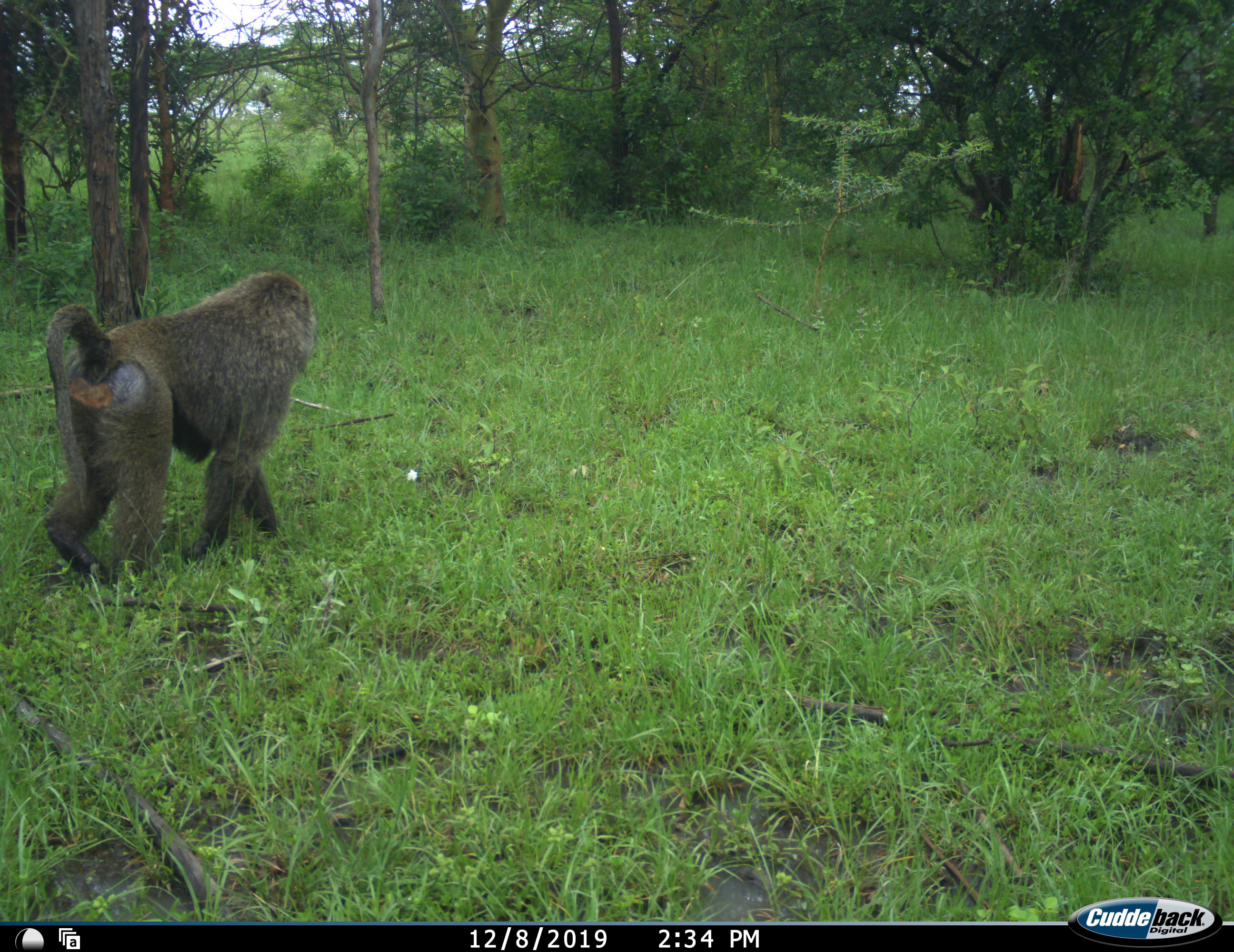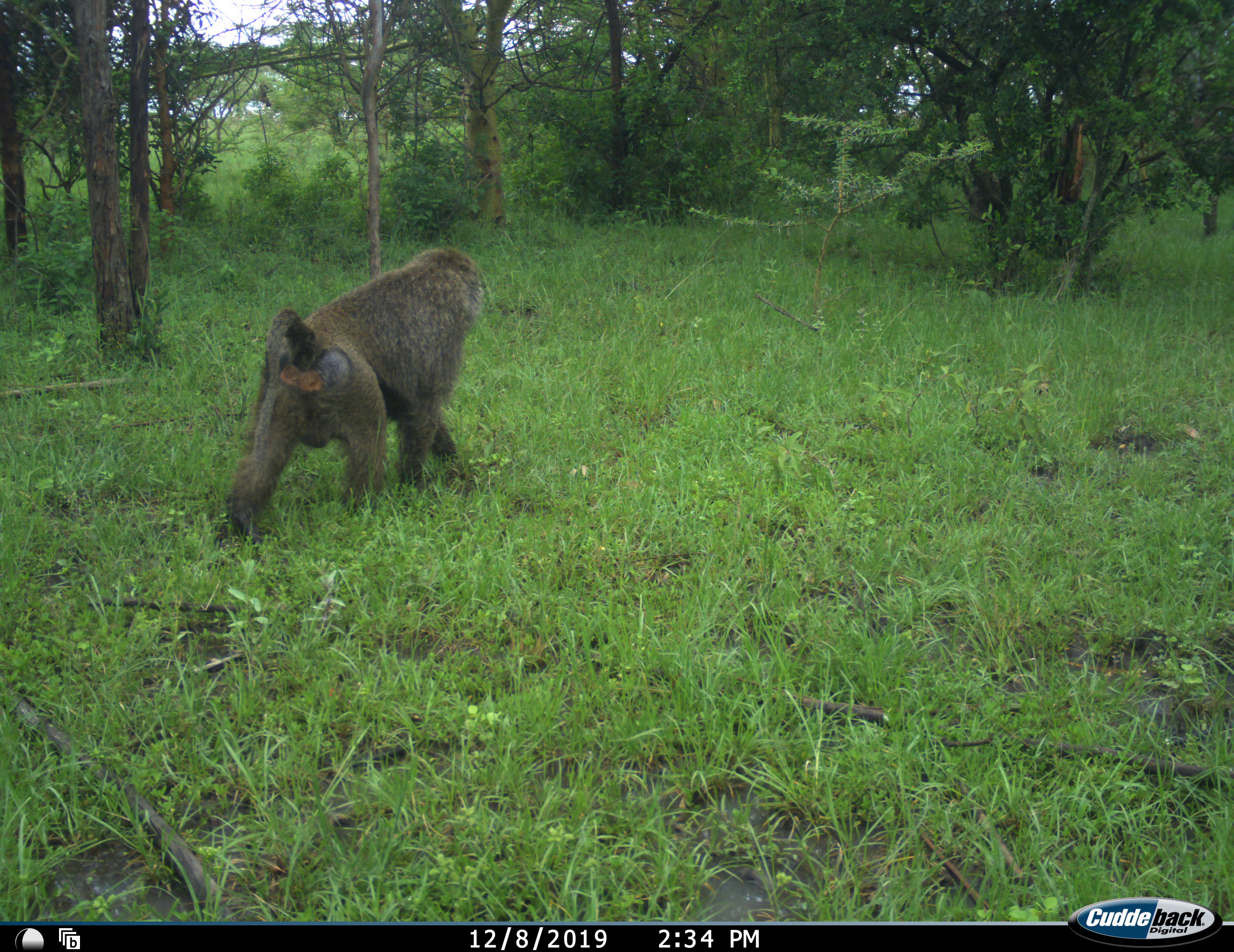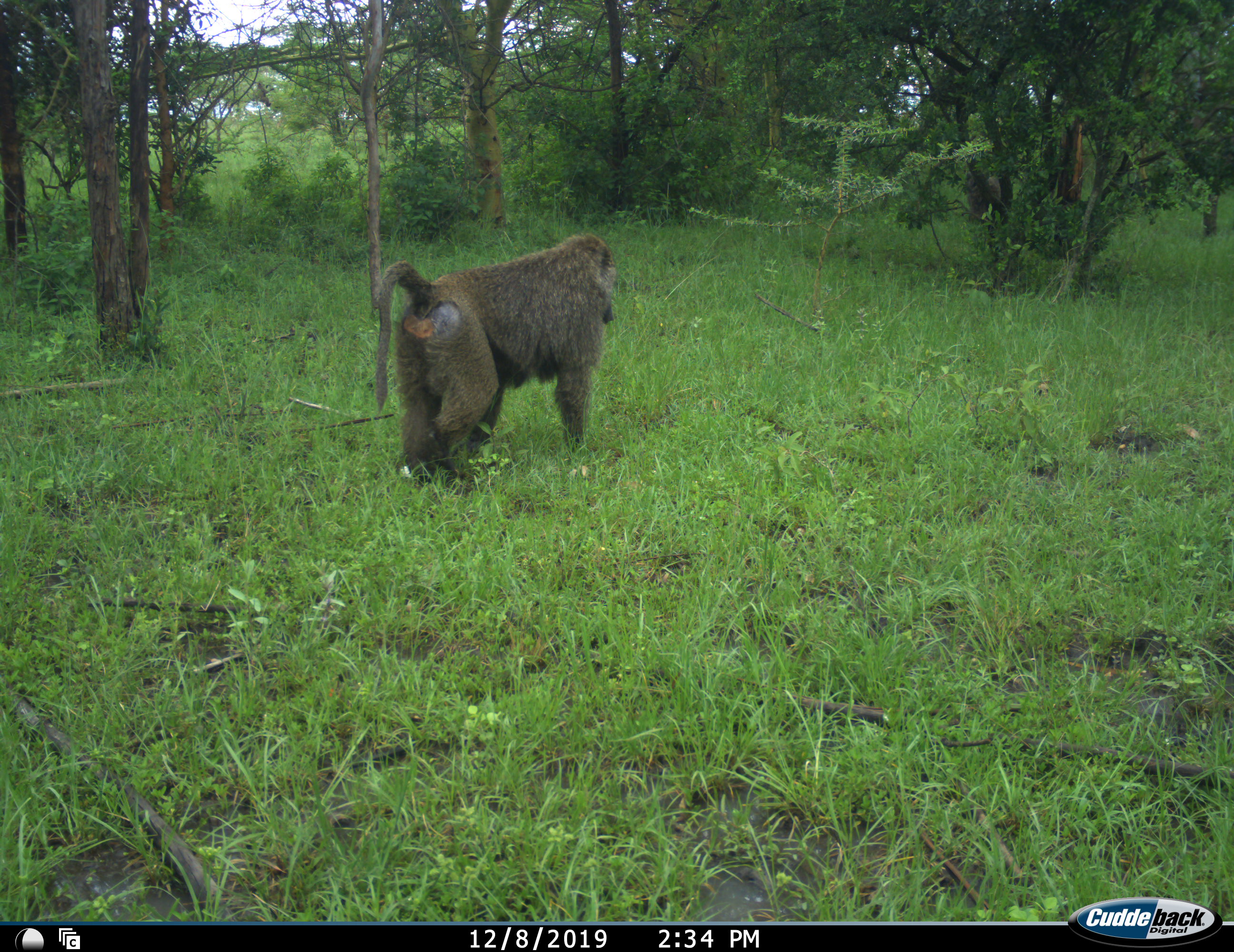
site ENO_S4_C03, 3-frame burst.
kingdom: Animalia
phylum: Chordata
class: Mammalia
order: Primates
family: Cercopithecidae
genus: Papio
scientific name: Papio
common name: baboon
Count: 2.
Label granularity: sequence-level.